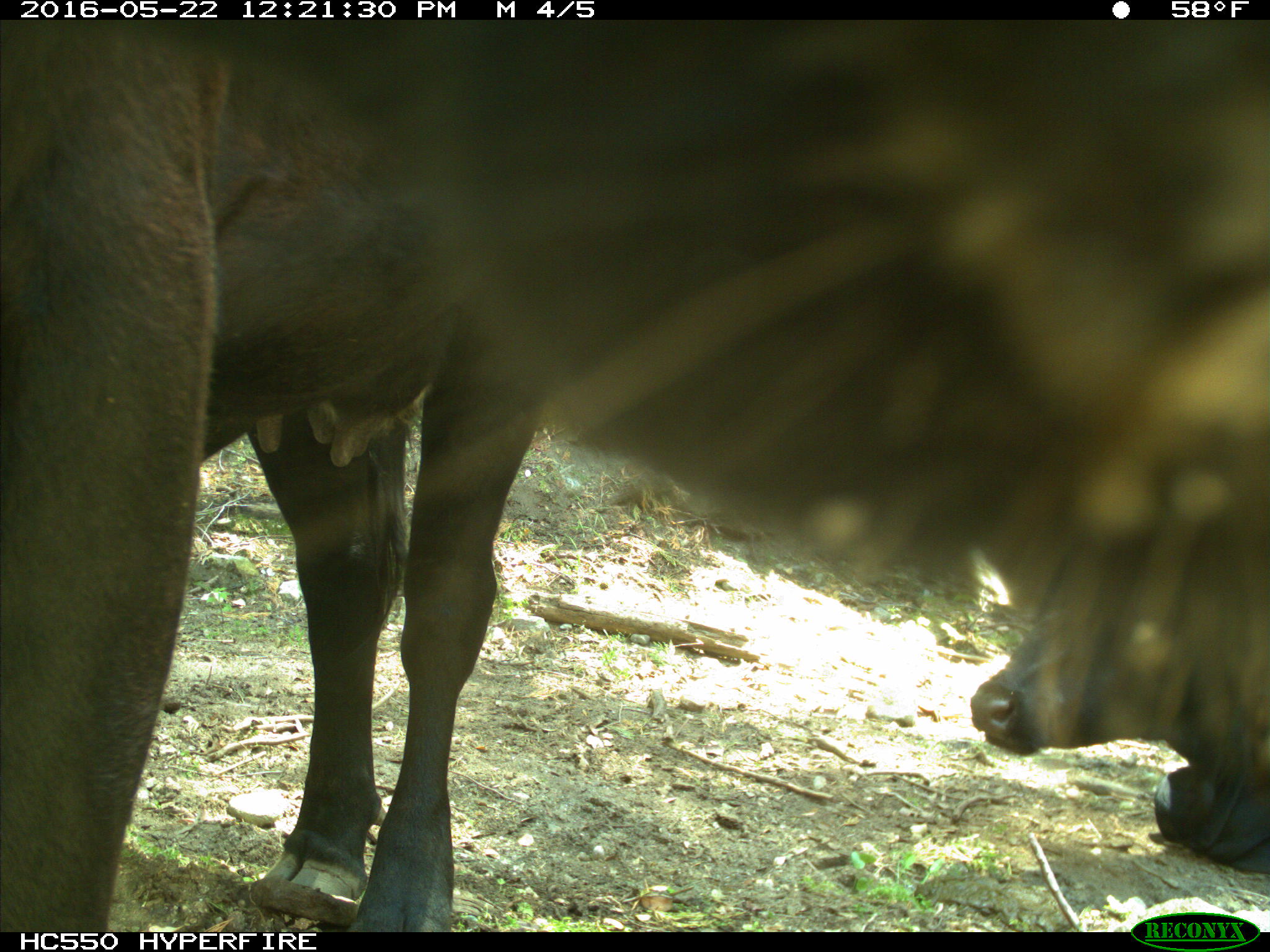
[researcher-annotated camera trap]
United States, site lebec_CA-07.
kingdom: Animalia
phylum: Chordata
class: Mammalia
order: Artiodactyla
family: Bovidae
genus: Bos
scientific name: Bos taurus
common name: domestic cow